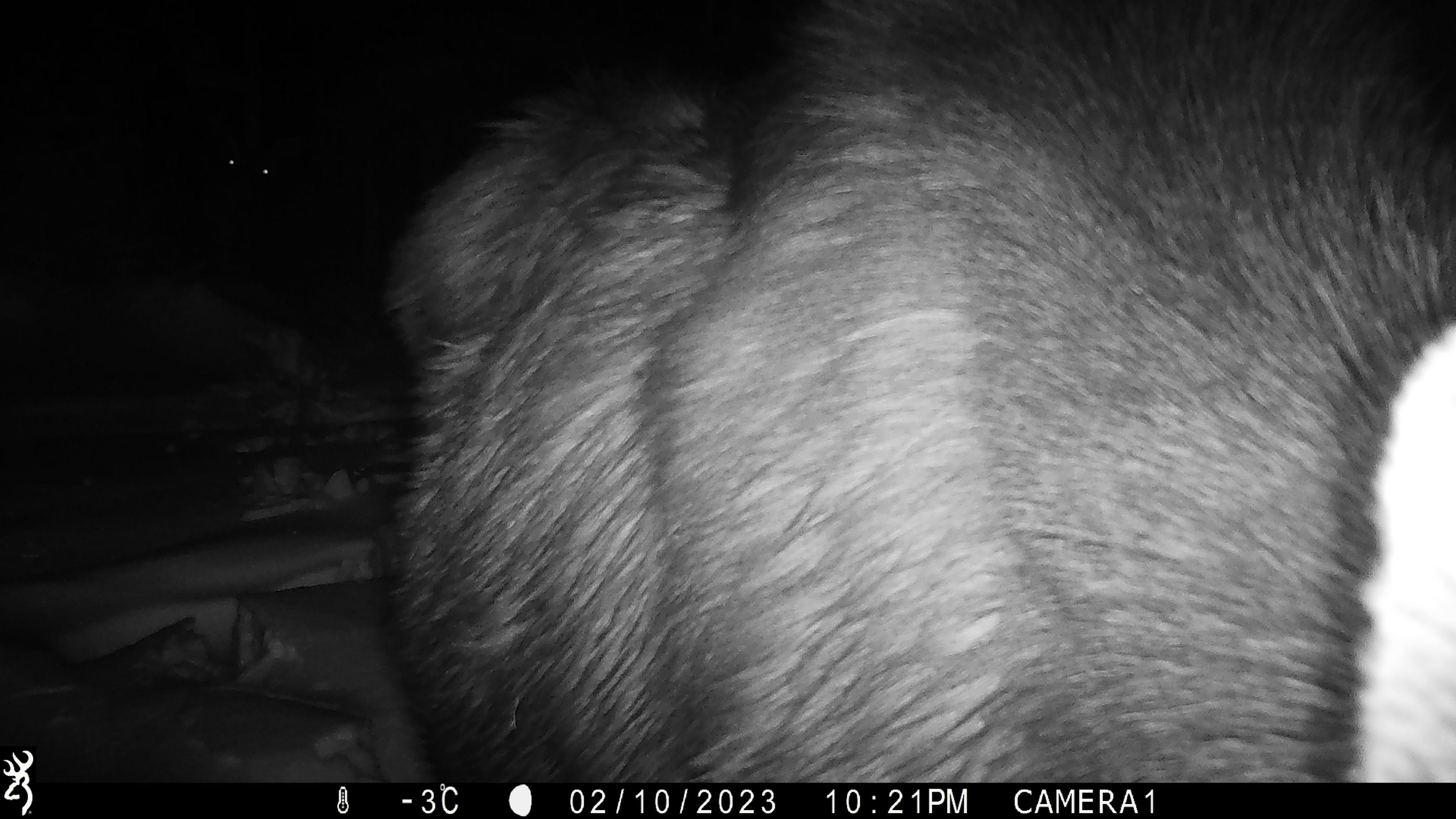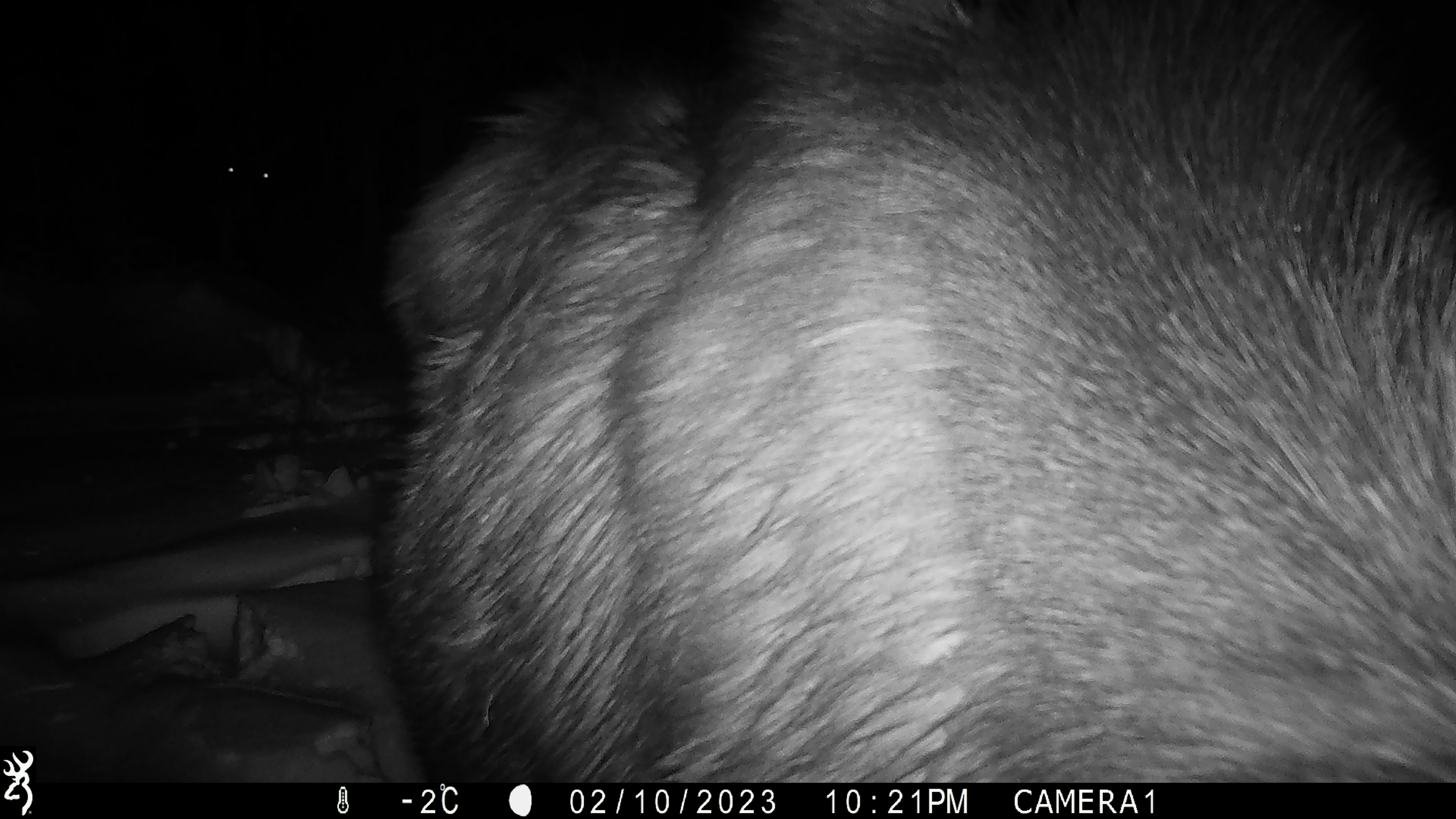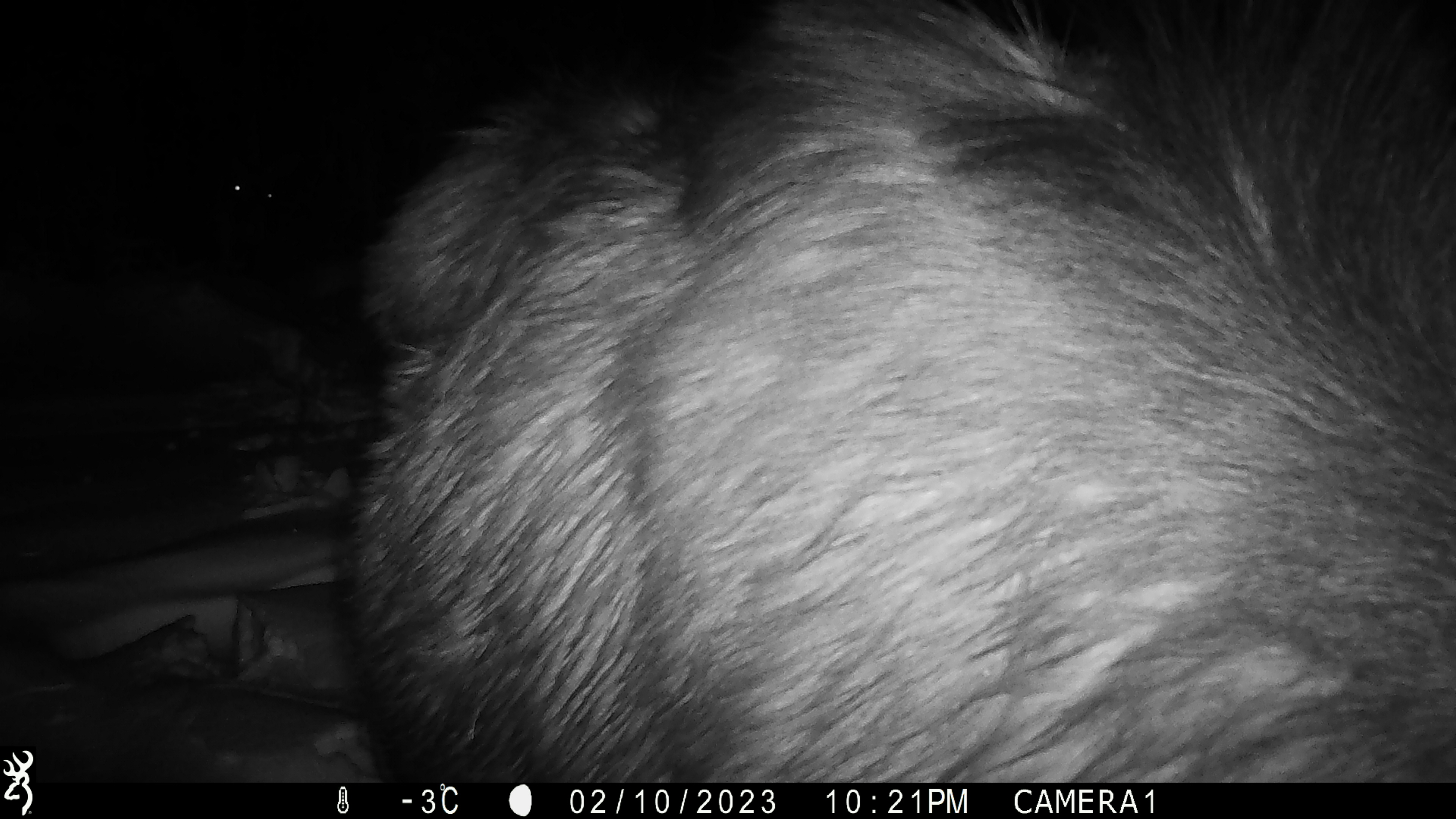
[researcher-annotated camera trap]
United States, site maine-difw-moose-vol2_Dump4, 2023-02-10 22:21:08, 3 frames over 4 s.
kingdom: Animalia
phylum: Chordata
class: Mammalia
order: Artiodactyla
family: Cervidae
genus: Alces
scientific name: Alces alces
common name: moose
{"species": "moose (Alces alces)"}